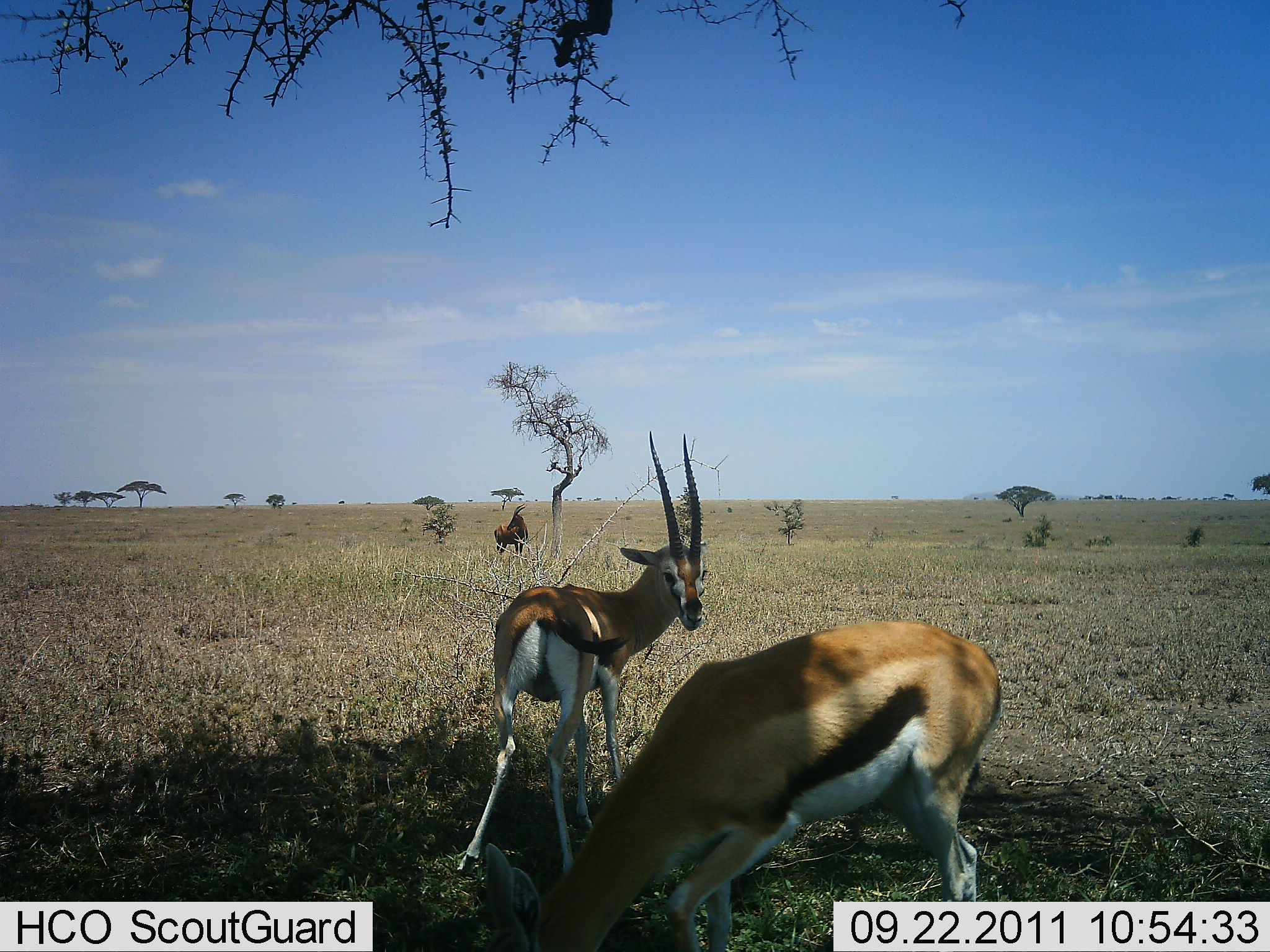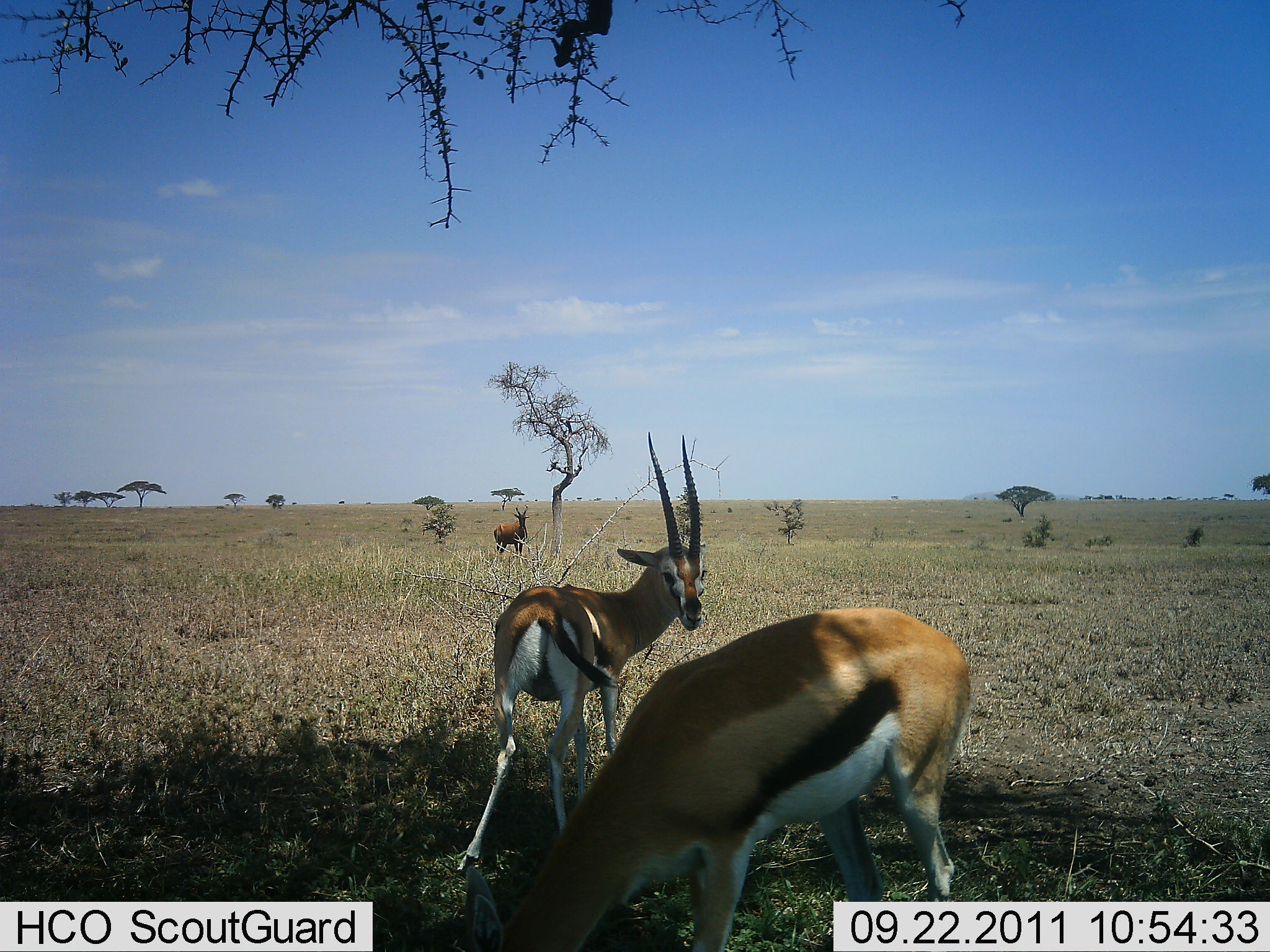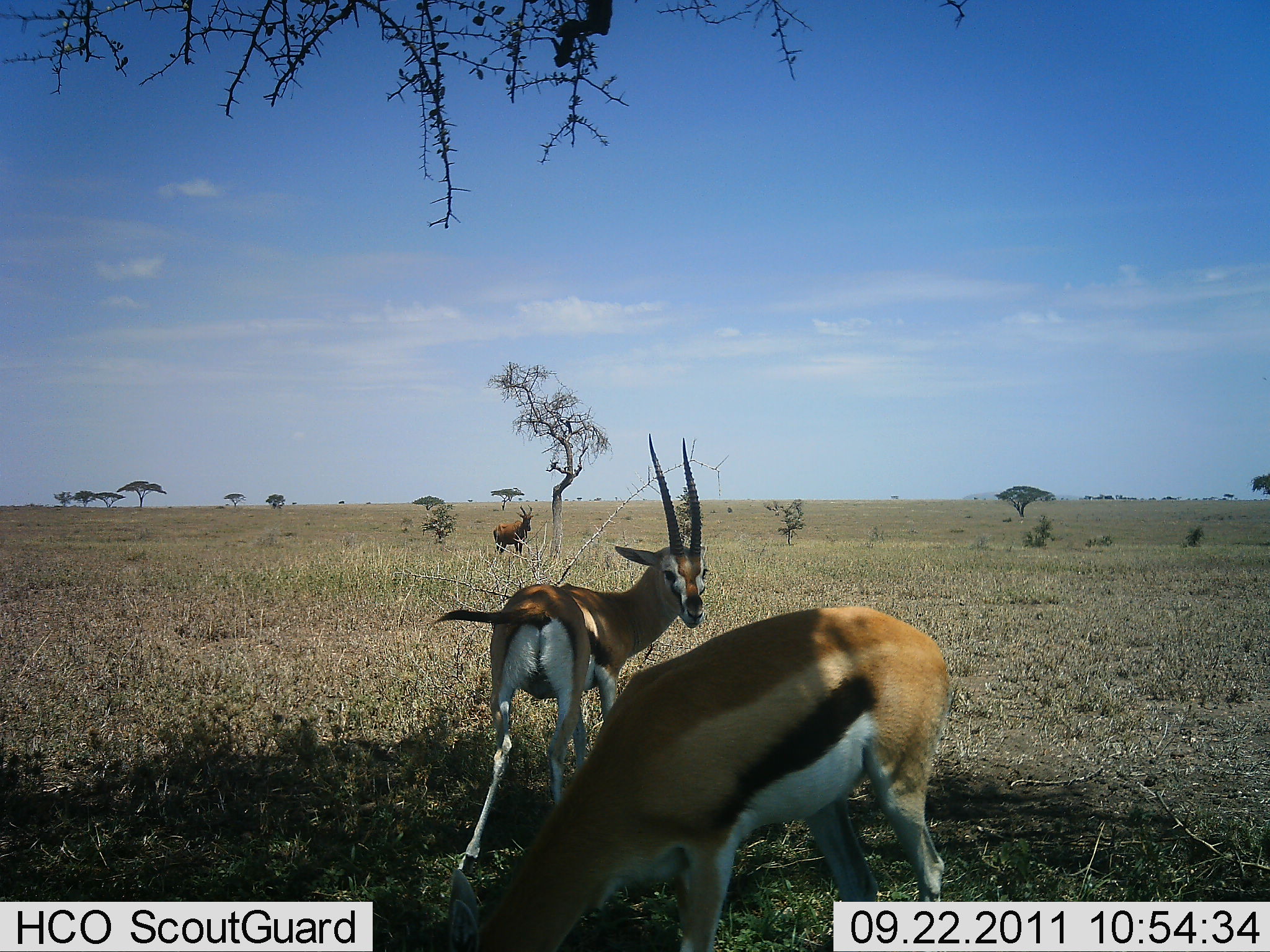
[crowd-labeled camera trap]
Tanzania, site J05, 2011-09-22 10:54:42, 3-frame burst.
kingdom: Animalia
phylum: Chordata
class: Mammalia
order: Artiodactyla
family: Bovidae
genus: Eudorcas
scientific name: Eudorcas thomsonii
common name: thomson's gazelle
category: gazellethomsons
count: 2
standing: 90%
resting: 0%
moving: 0%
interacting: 5%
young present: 0%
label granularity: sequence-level